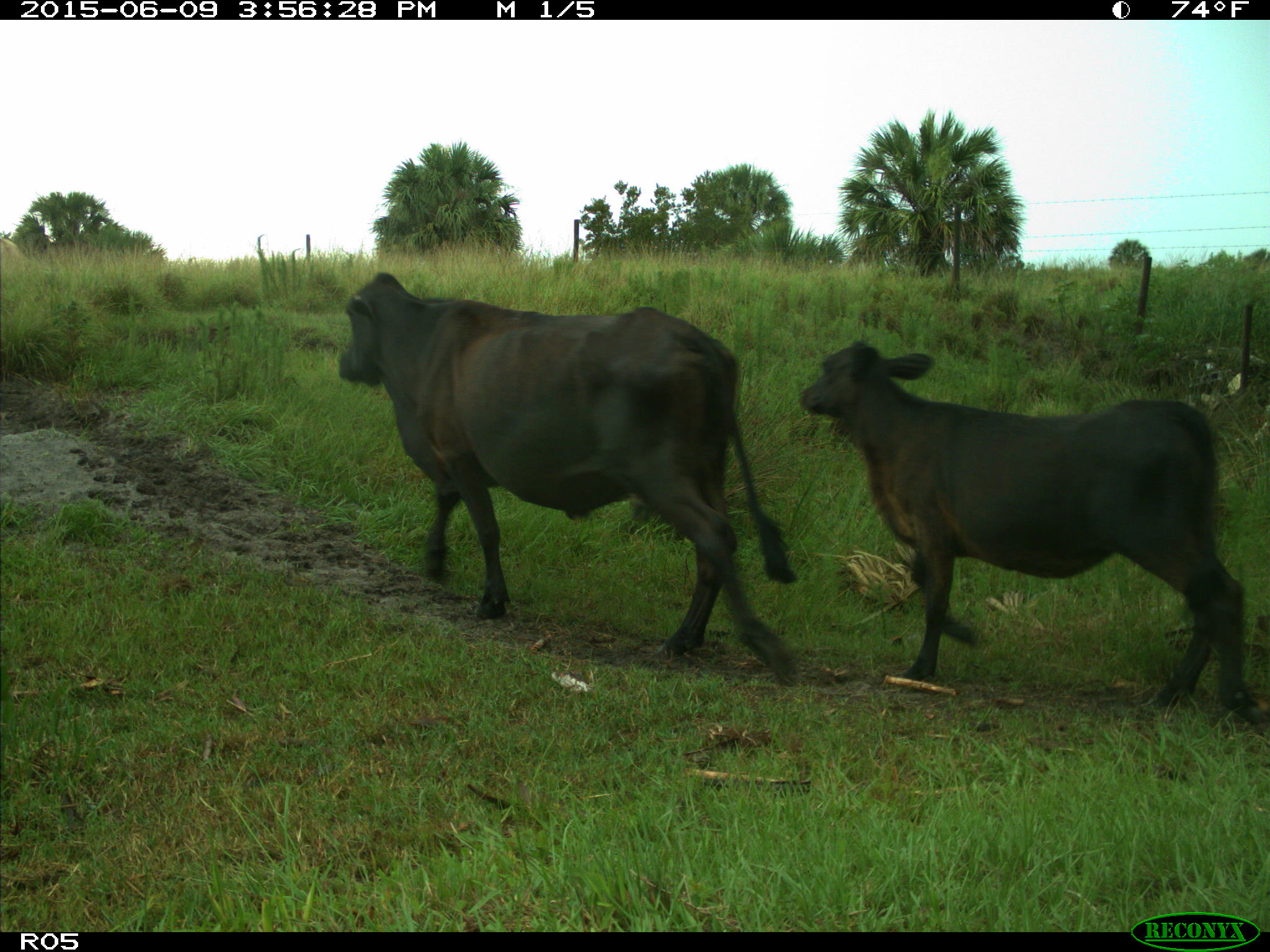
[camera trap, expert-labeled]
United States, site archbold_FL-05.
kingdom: Animalia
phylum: Chordata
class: Mammalia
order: Artiodactyla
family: Bovidae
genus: Bos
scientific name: Bos taurus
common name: domestic cow